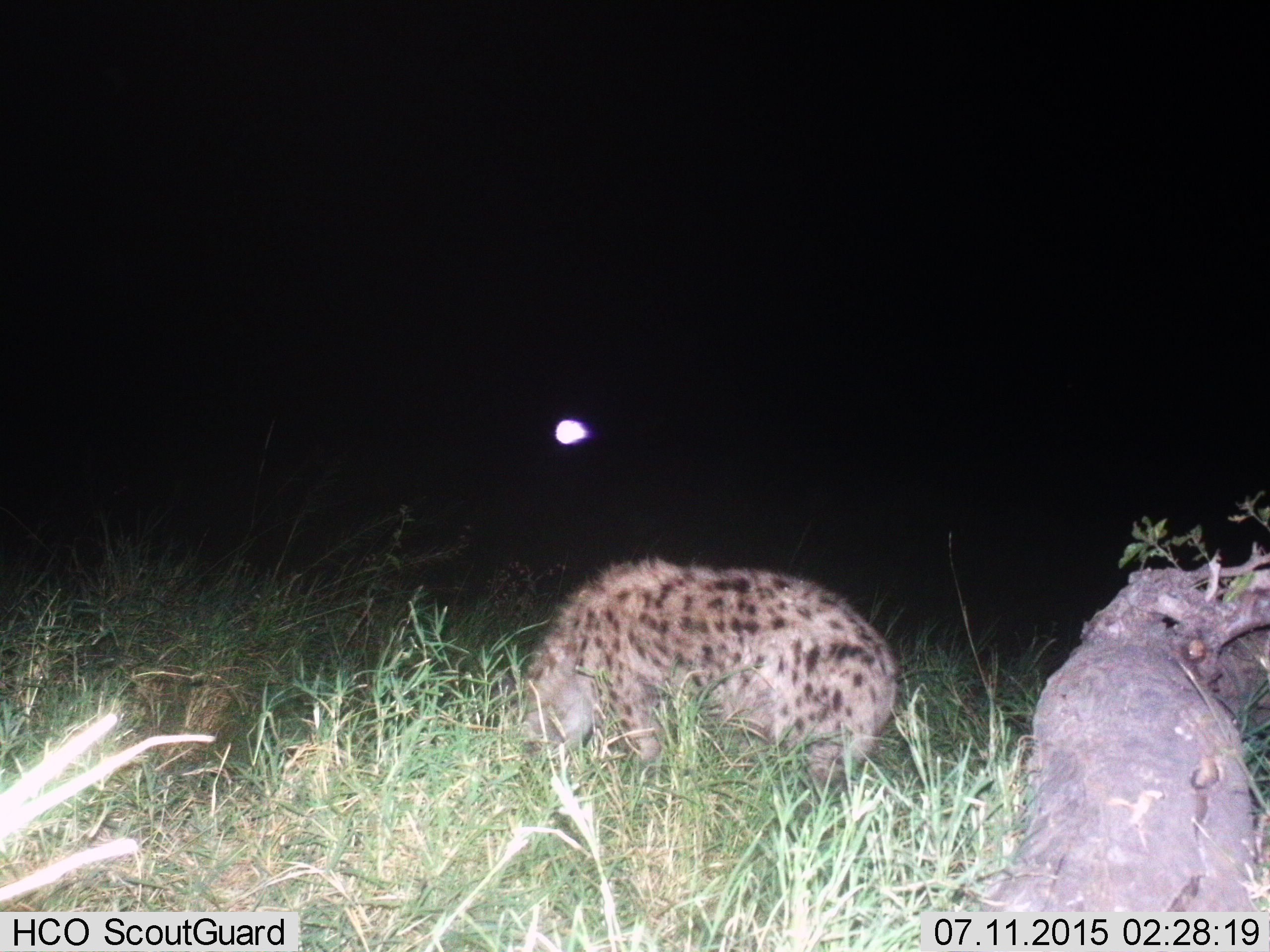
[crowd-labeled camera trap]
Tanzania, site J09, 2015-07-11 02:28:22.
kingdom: Animalia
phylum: Chordata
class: Mammalia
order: Carnivora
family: Hyaenidae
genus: Crocuta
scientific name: Crocuta crocuta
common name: spotted hyena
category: hyenaspotted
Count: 1.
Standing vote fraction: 33%.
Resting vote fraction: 11%.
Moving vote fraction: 11%.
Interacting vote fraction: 0%.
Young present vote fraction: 0%.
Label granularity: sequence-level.